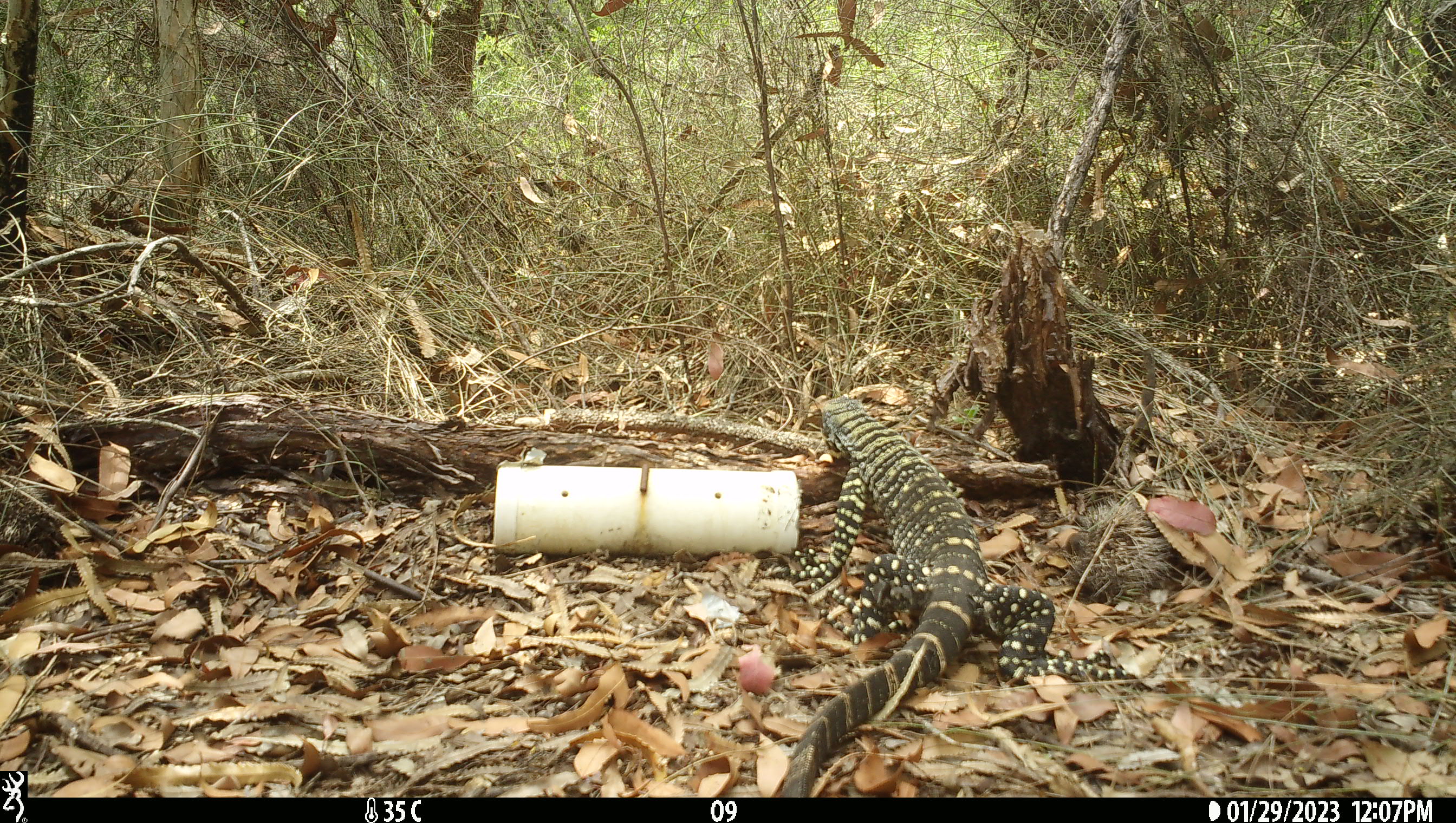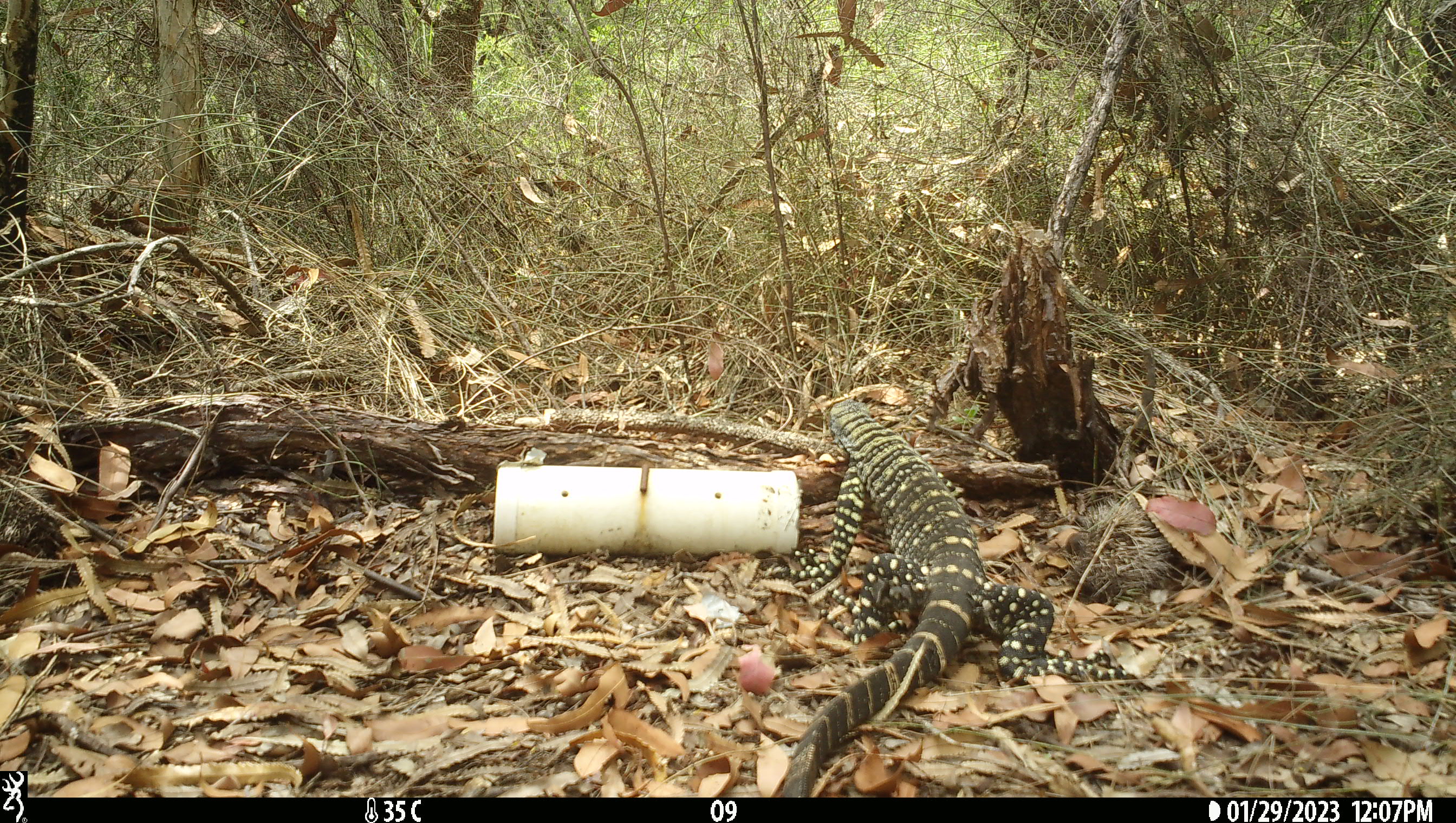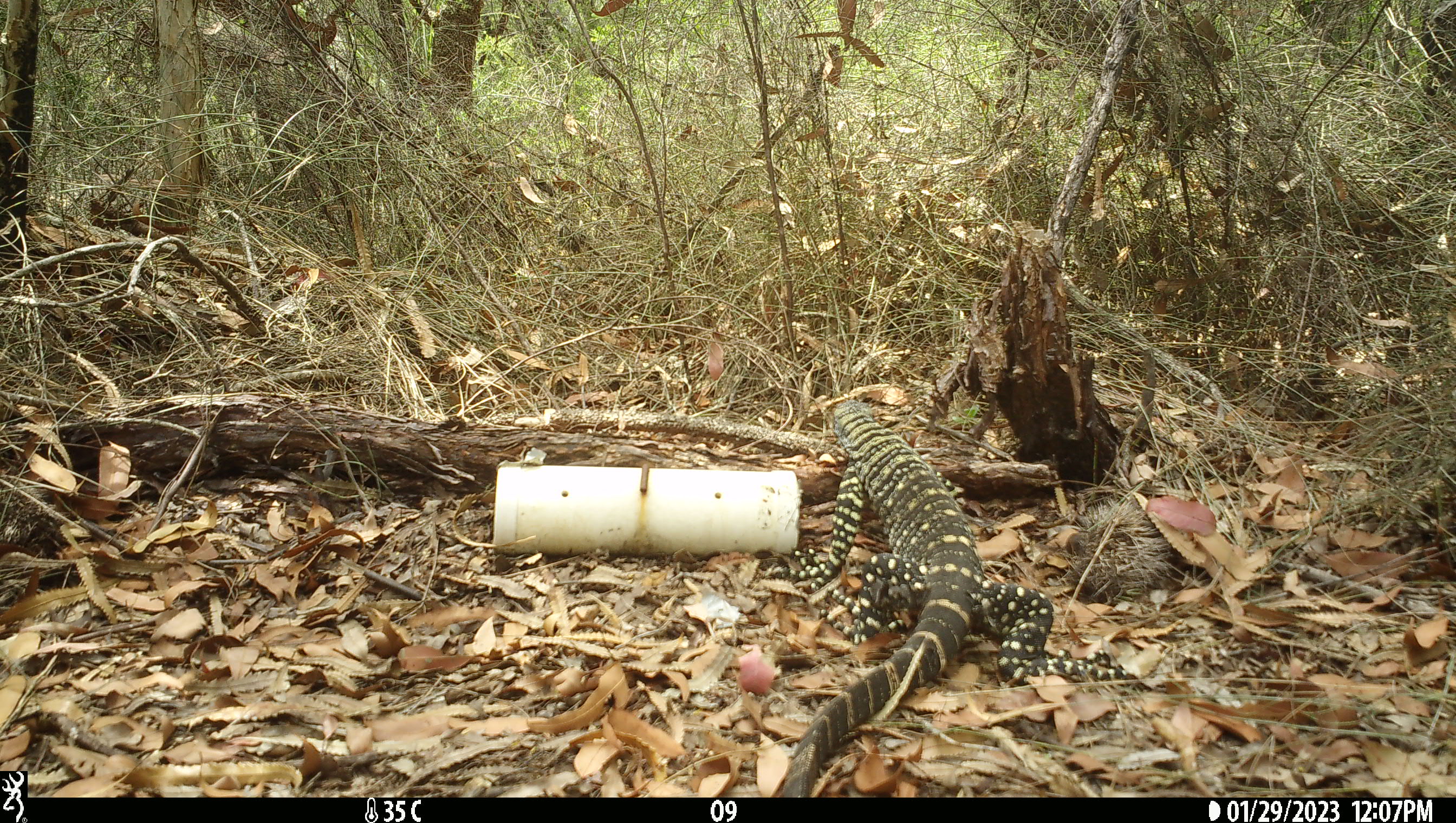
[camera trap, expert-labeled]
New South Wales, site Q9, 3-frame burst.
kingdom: Animalia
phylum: Chordata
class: Reptilia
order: Squamata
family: Varanidae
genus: Varanus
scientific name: Varanus varius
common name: lace monitor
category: goanna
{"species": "goanna (lace monitor) (Varanus varius)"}